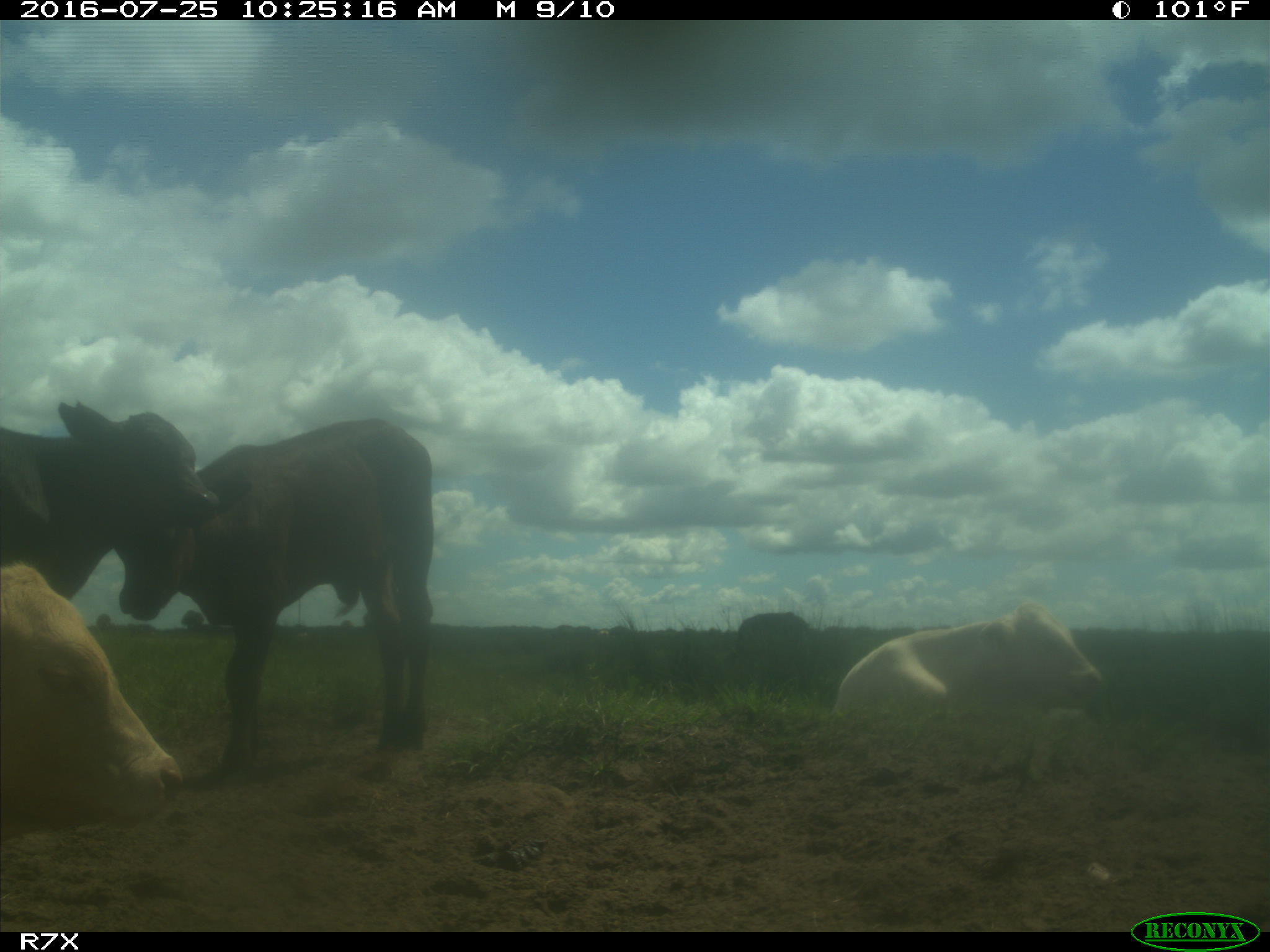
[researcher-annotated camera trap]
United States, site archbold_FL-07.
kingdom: Animalia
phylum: Chordata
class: Mammalia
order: Artiodactyla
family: Bovidae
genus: Bos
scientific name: Bos taurus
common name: domestic cow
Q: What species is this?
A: Bos taurus (domestic cow).